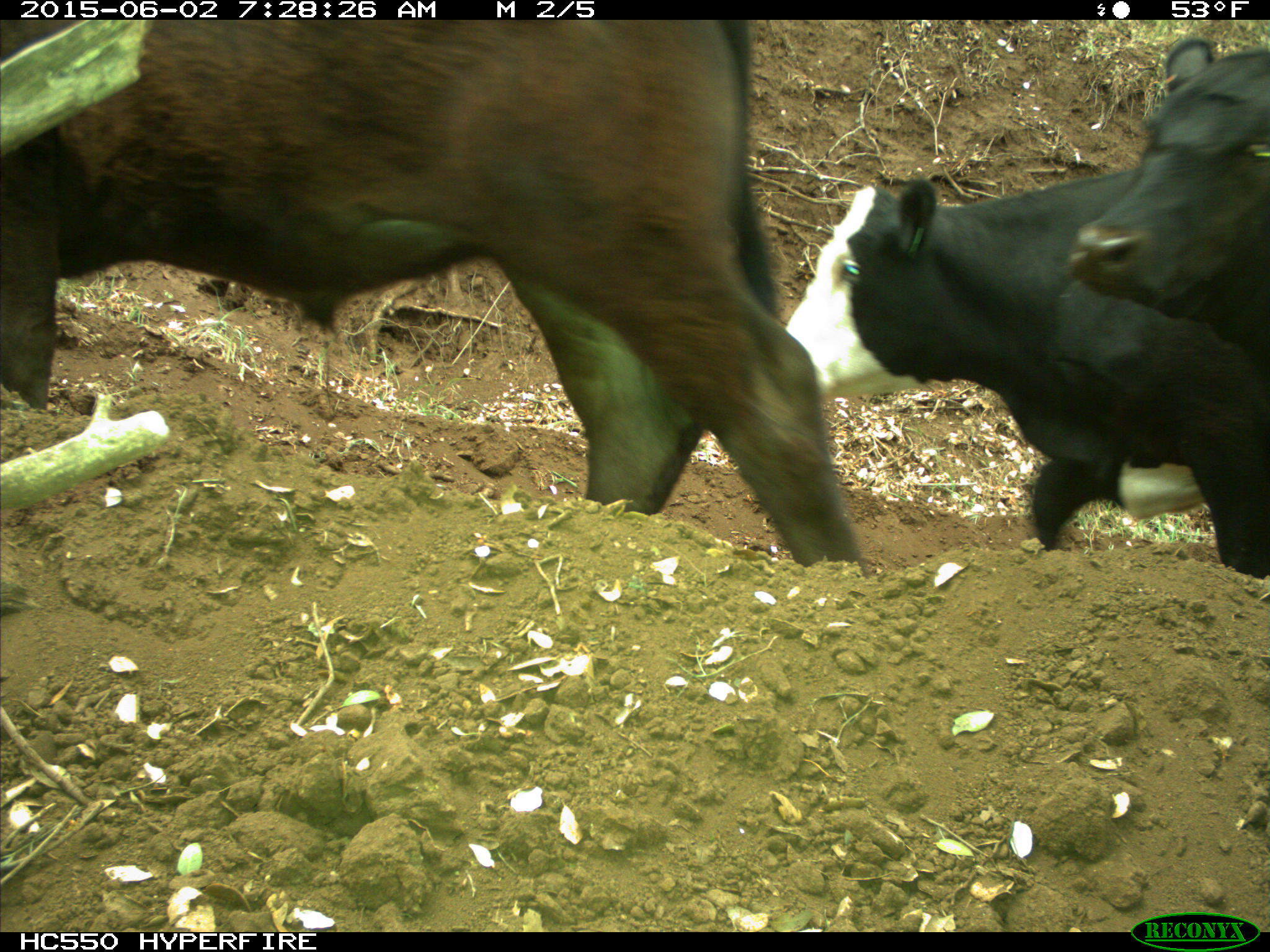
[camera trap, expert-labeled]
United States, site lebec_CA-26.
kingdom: Animalia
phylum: Chordata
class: Mammalia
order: Artiodactyla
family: Bovidae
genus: Bos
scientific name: Bos taurus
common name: domestic cow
Bos taurus (domestic cow).